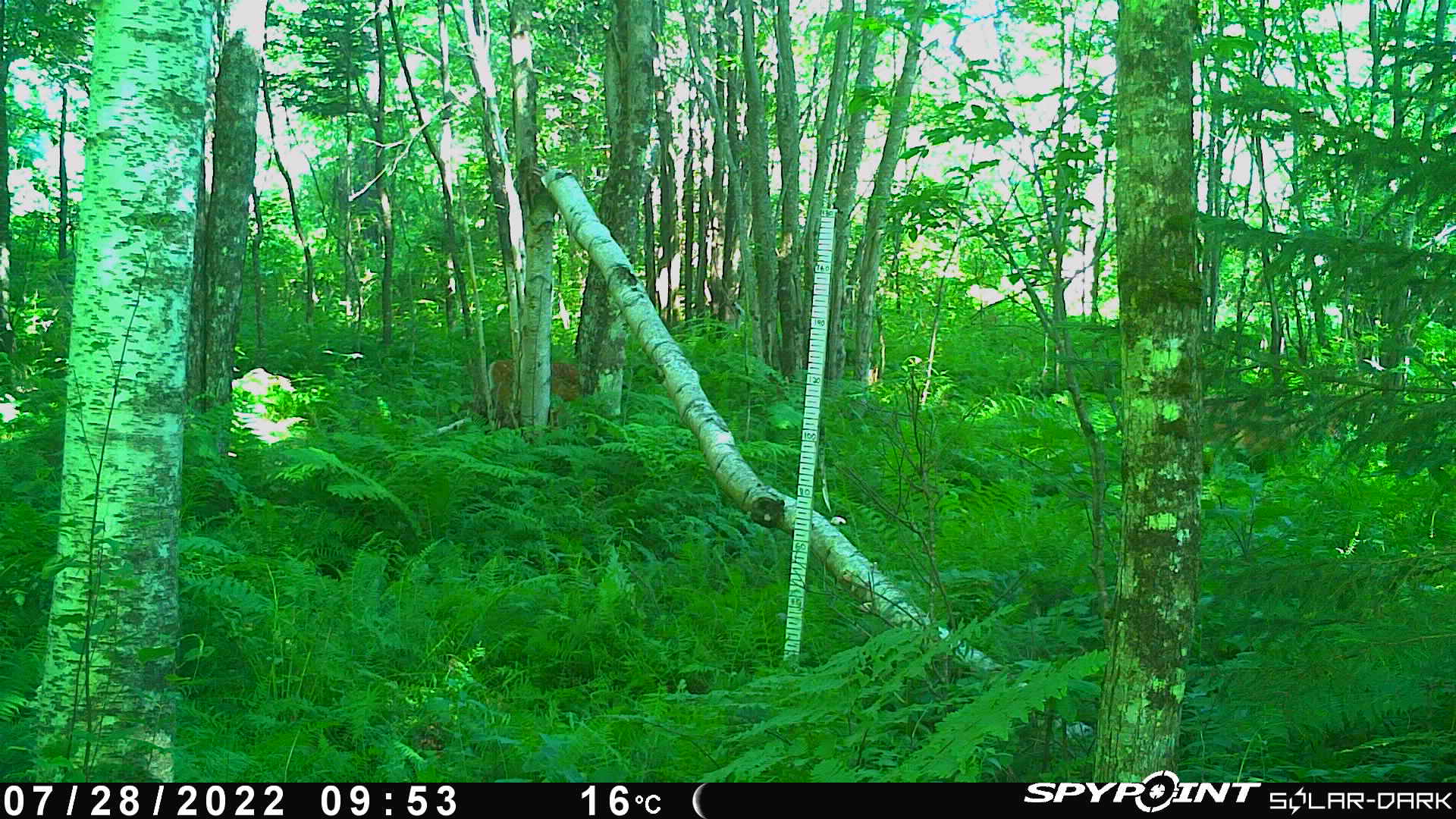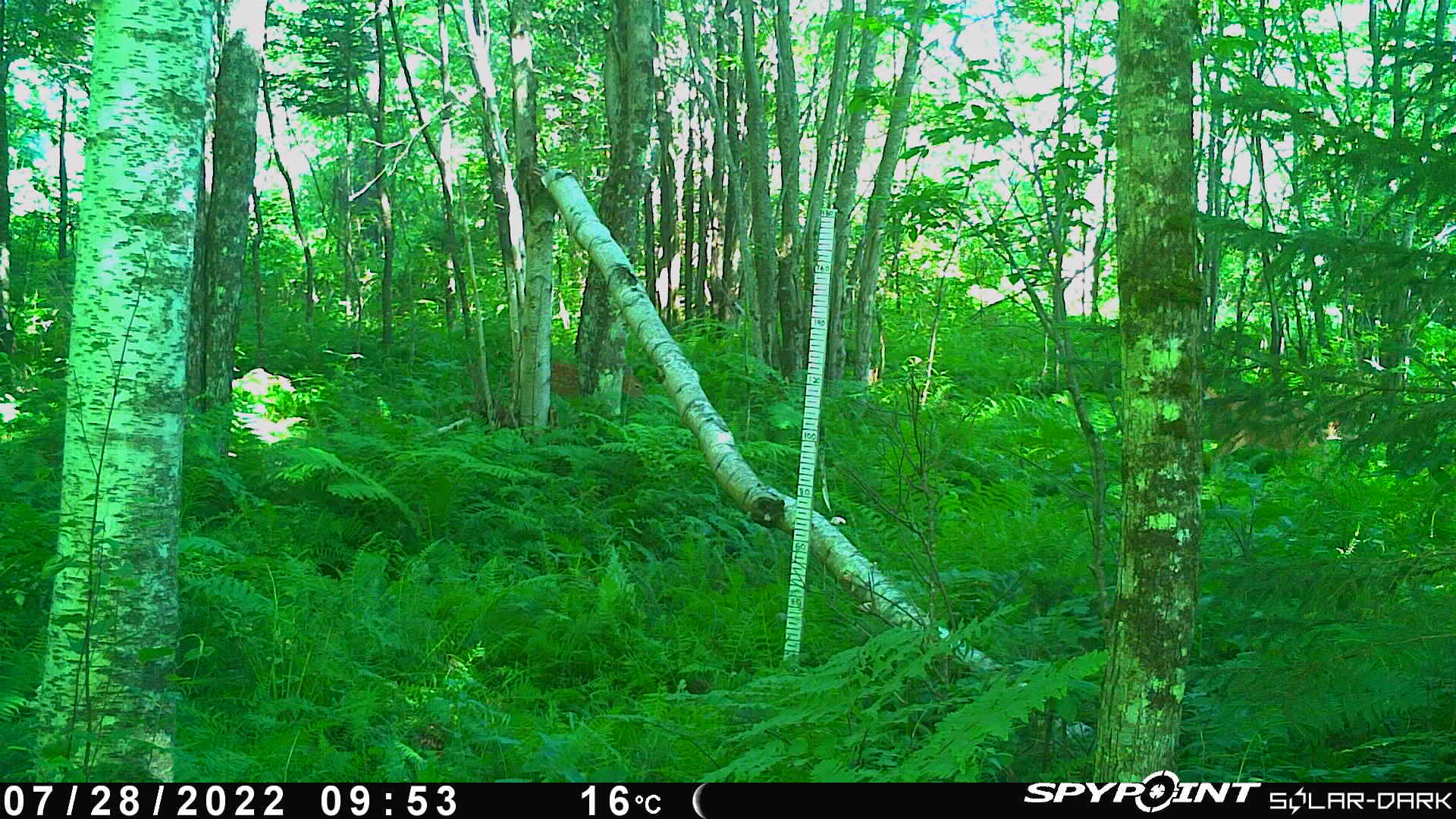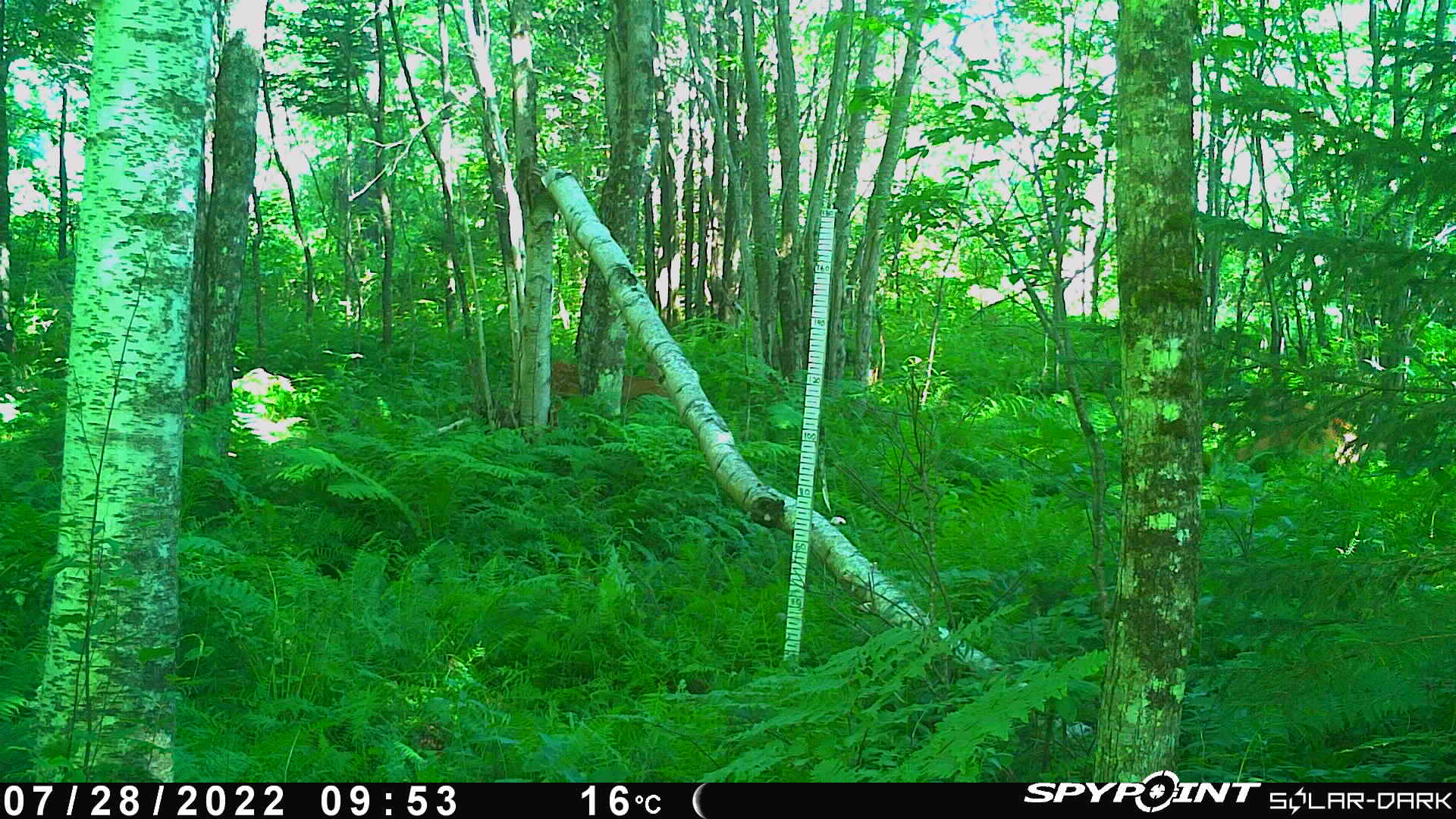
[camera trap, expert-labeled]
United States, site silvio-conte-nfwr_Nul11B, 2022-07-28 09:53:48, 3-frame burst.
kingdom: Animalia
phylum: Chordata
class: Mammalia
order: Artiodactyla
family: Cervidae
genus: Odocoileus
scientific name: Odocoileus virginianus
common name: white-tailed deer